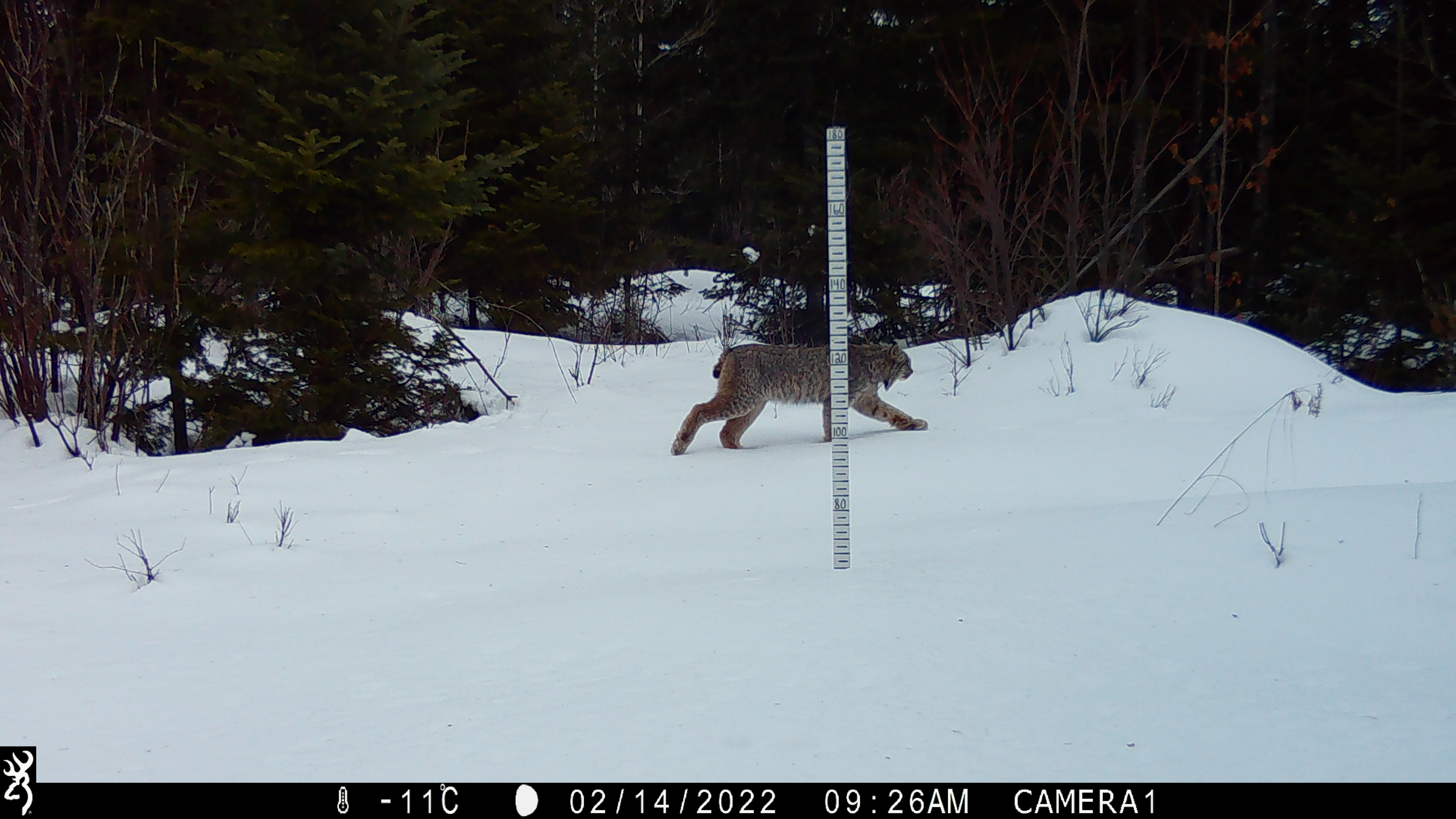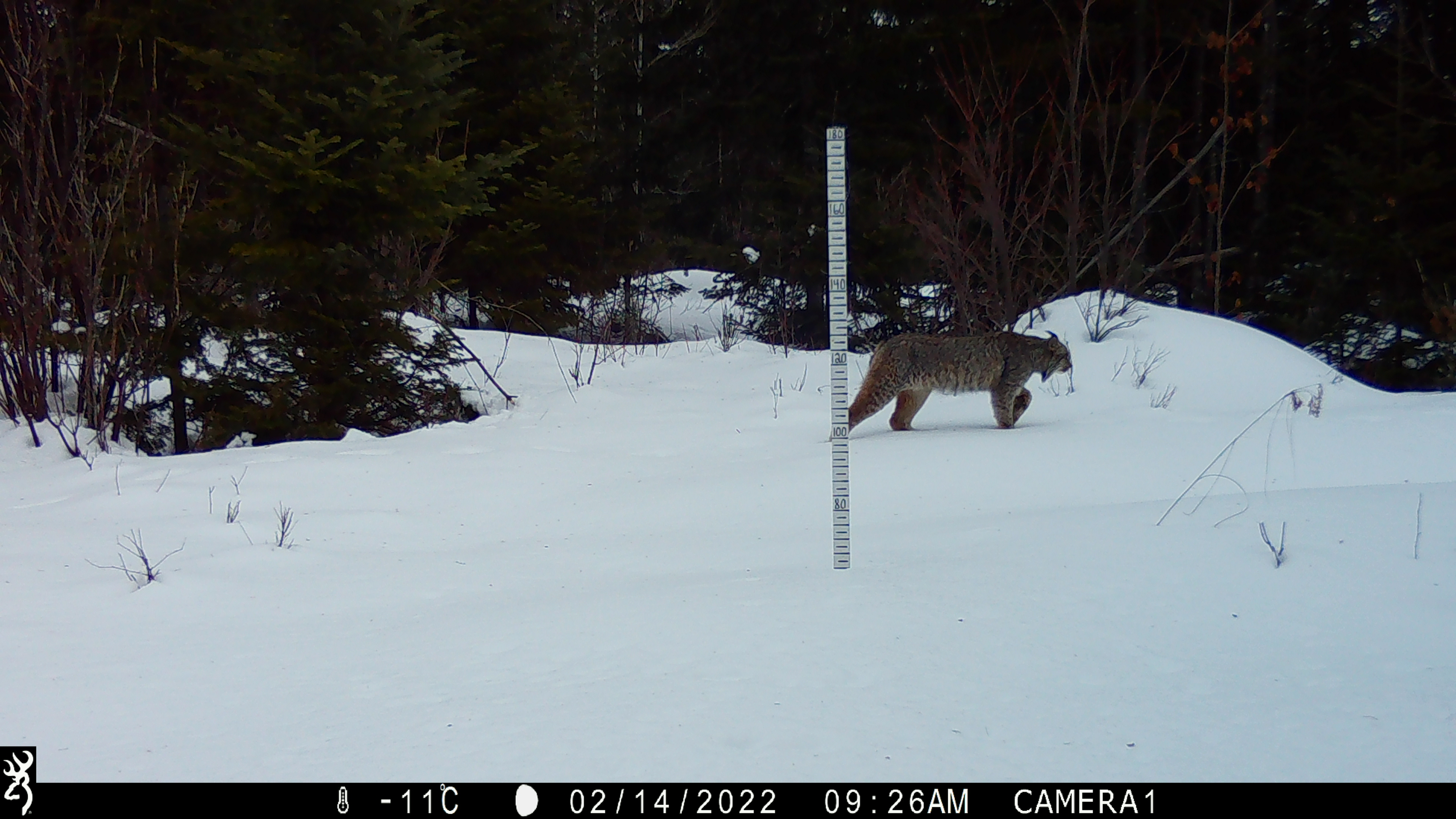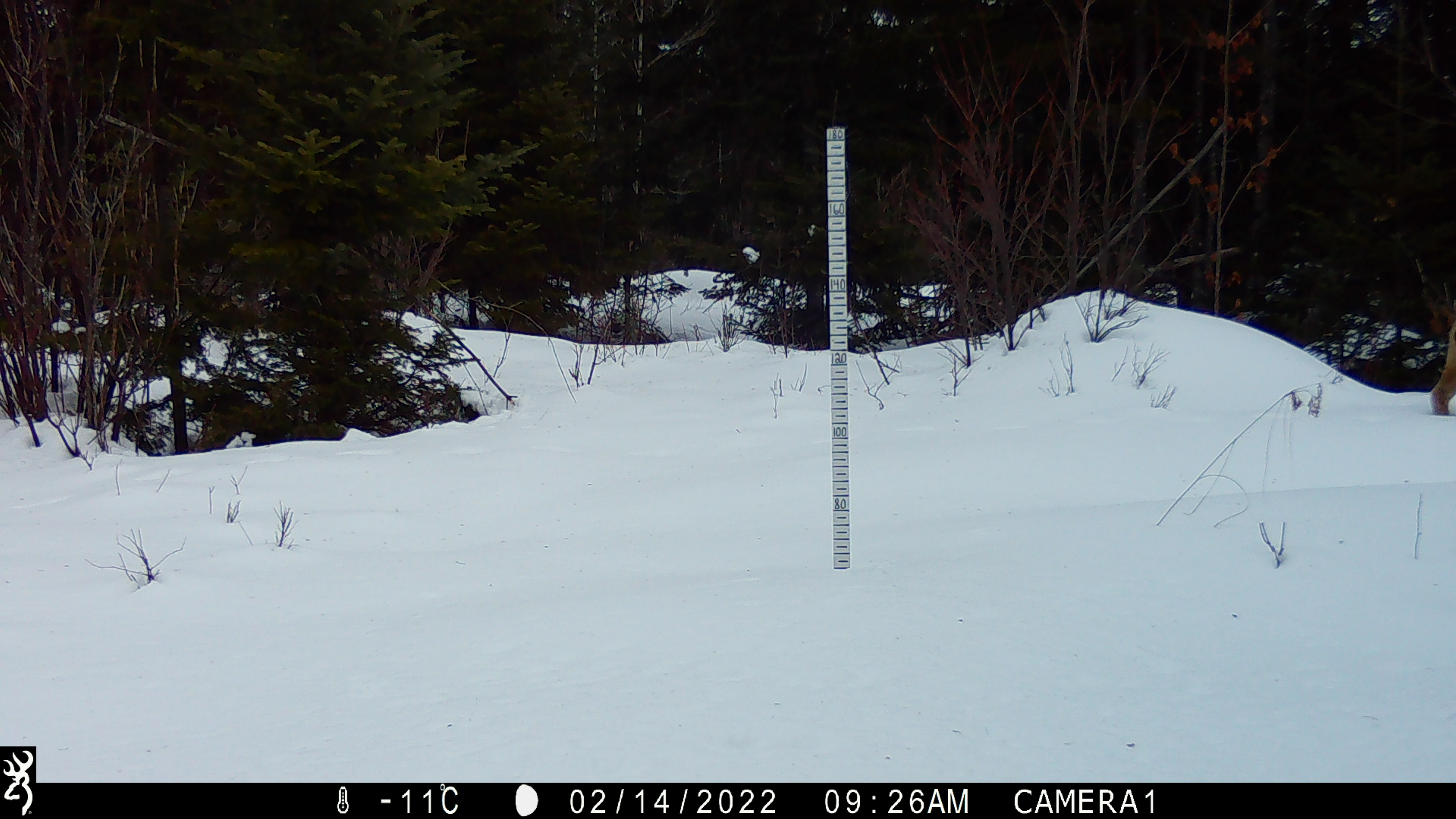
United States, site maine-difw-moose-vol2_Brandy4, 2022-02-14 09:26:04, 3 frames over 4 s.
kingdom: Animalia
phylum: Chordata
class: Mammalia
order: Carnivora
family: Felidae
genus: Lynx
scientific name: Lynx canadensis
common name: canada lynx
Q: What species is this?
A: Canada lynx (Lynx canadensis).